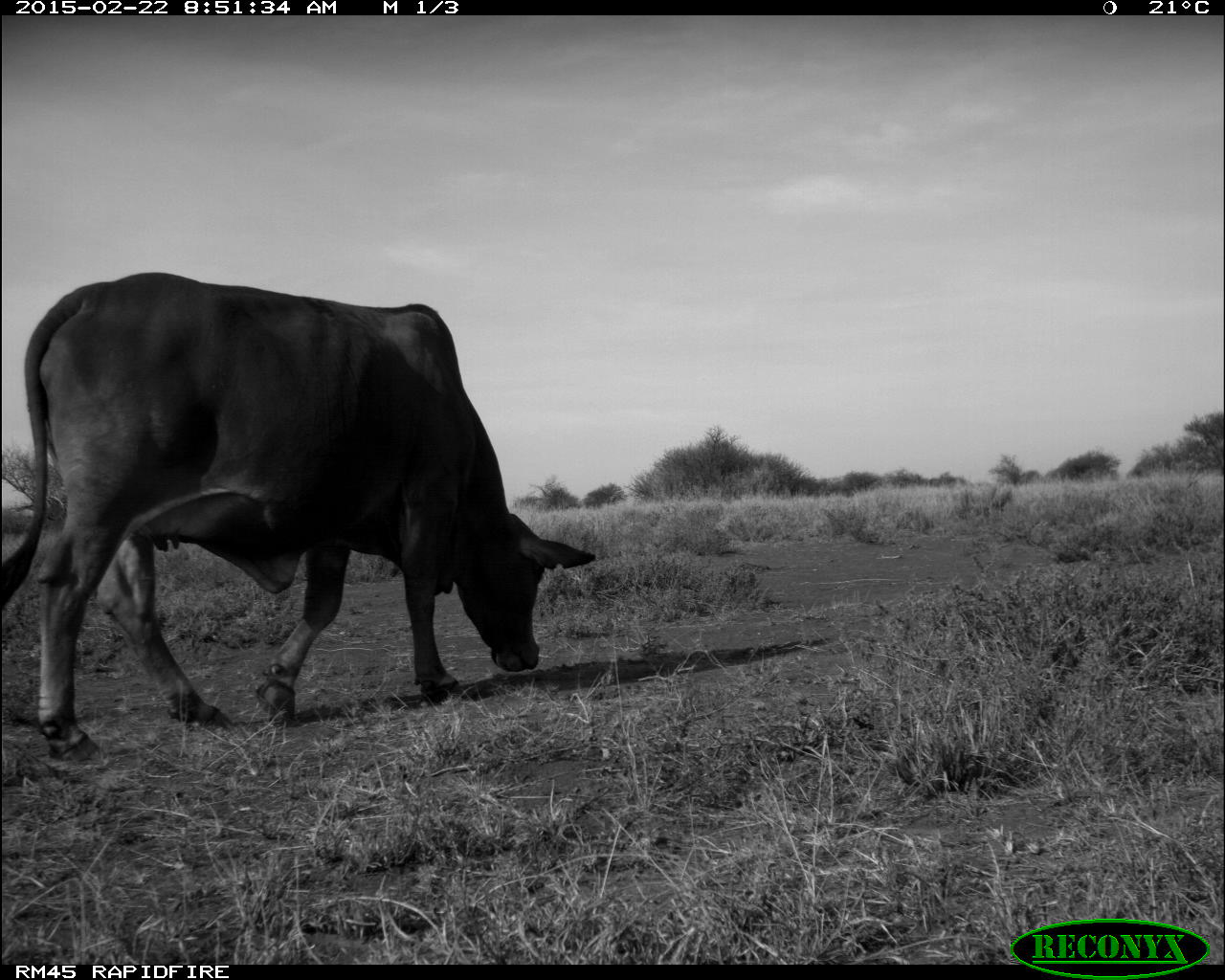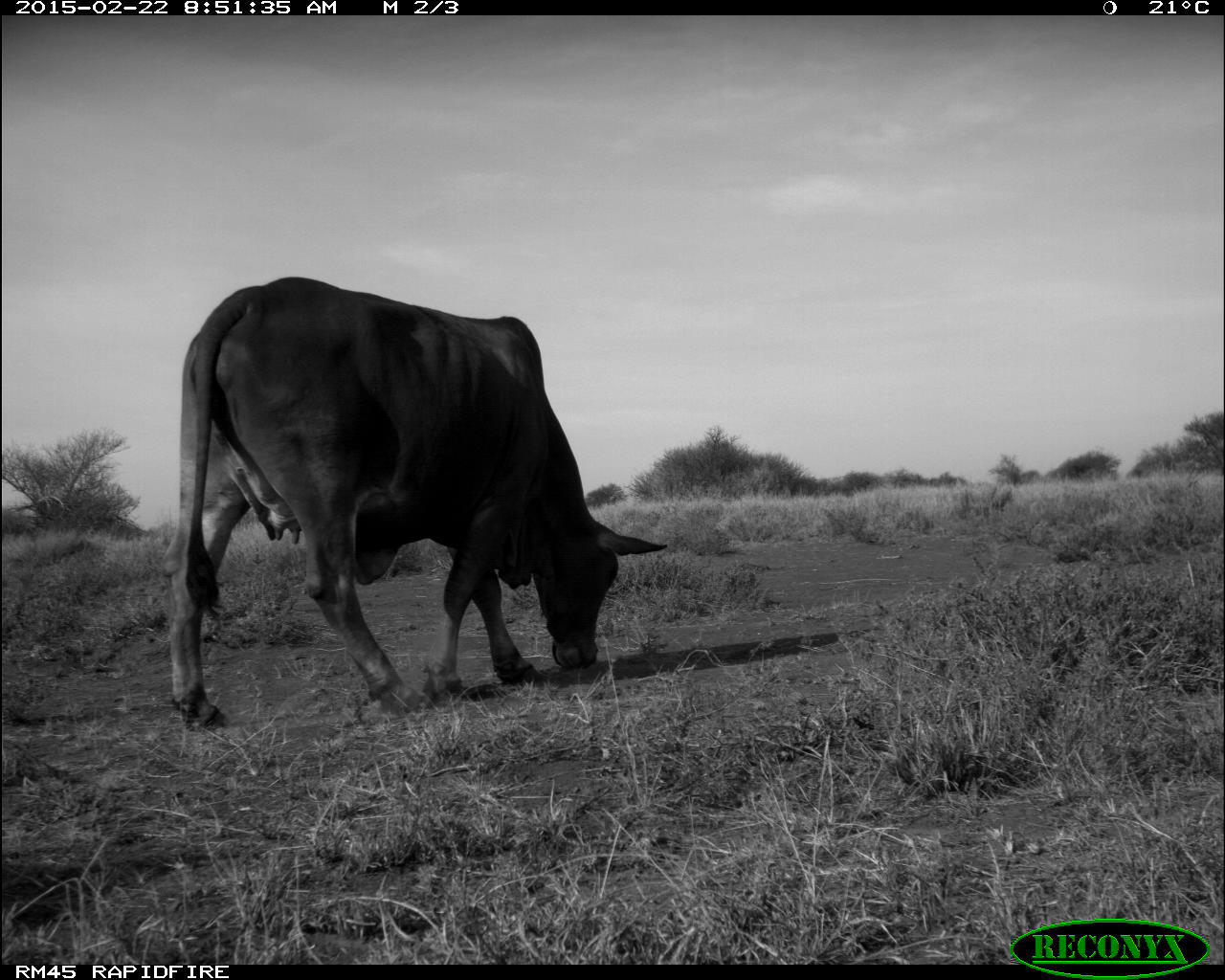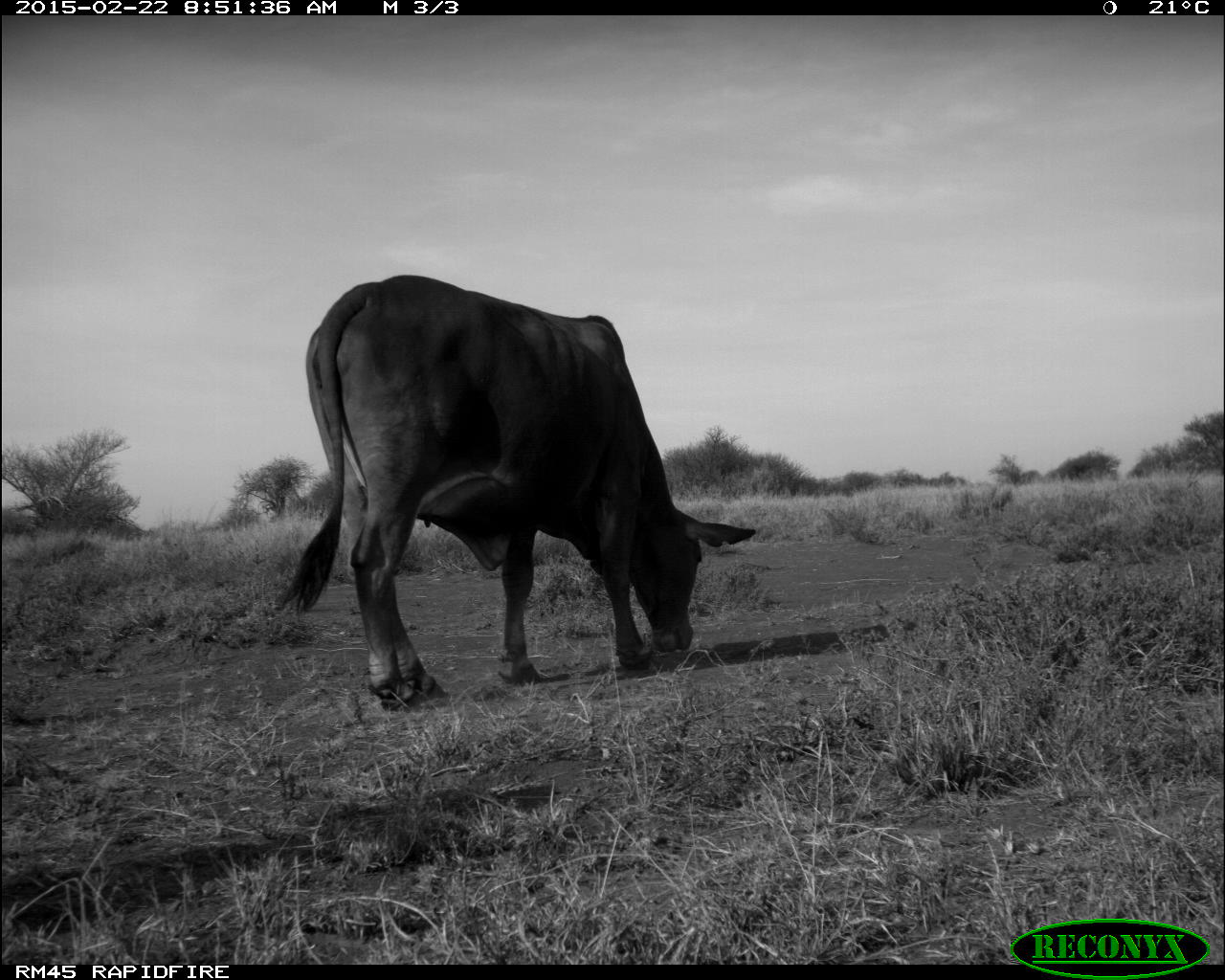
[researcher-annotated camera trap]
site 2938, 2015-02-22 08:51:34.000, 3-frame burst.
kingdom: Animalia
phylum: Chordata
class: Mammalia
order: Artiodactyla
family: Bovidae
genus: Bos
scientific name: Bos taurus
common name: domestic cattle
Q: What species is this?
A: Bos taurus (domestic cattle).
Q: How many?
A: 1.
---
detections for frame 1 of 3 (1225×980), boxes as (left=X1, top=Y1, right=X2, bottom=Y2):
bos taurus: (left=0, top=267, right=600, bottom=783)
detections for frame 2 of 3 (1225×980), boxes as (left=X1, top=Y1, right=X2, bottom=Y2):
bos taurus: (left=163, top=273, right=671, bottom=728)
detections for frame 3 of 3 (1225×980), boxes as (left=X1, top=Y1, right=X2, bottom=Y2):
bos taurus: (left=270, top=272, right=757, bottom=716)